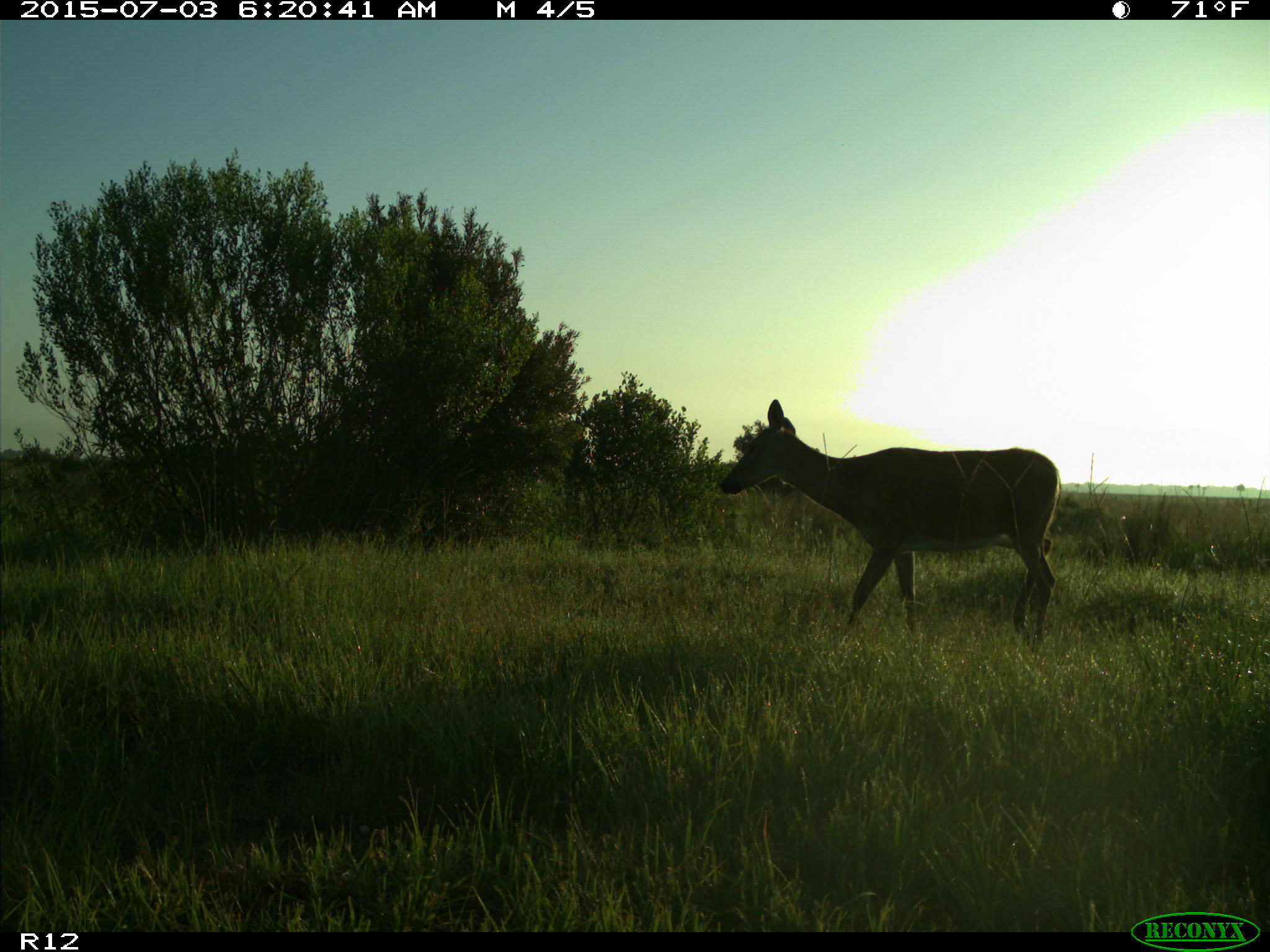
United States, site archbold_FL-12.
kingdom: Animalia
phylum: Chordata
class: Mammalia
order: Artiodactyla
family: Cervidae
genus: Odocoileus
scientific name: Odocoileus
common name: deer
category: unidentified deer